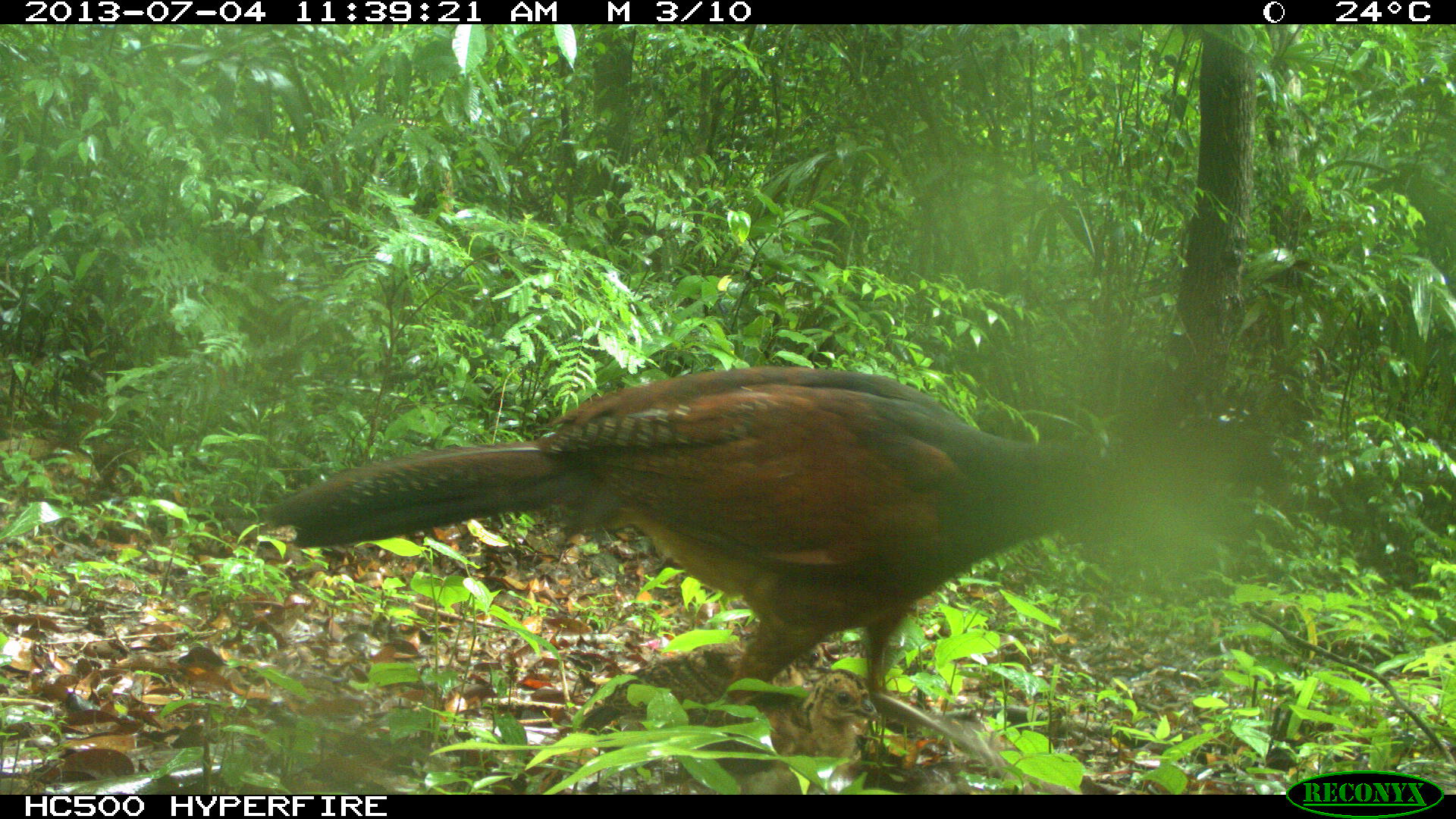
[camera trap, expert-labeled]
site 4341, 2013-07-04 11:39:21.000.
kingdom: Animalia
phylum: Chordata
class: Aves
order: Galliformes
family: Cracidae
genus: Crax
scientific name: Crax rubra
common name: great curassow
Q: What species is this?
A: Crax rubra (great curassow).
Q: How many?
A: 3.